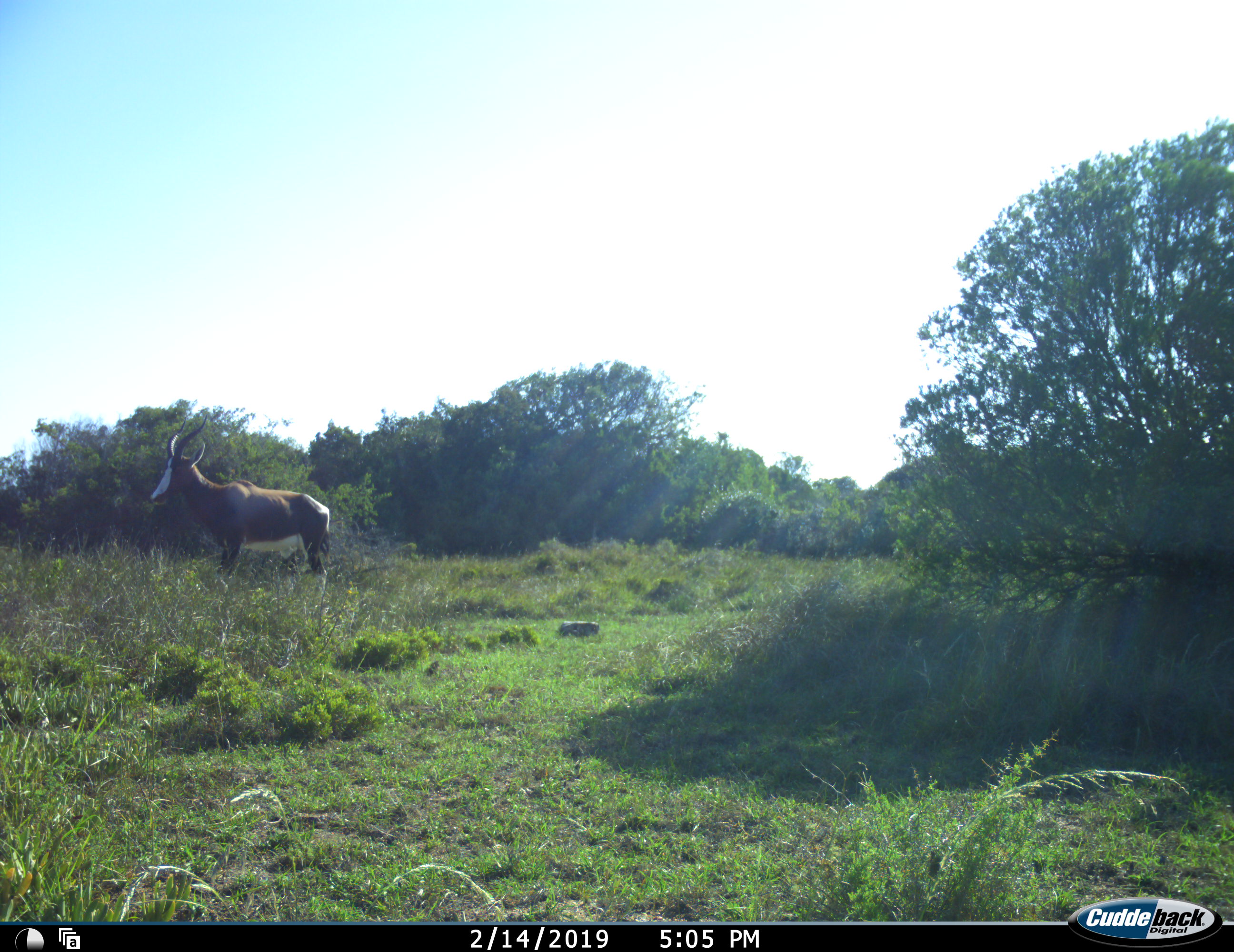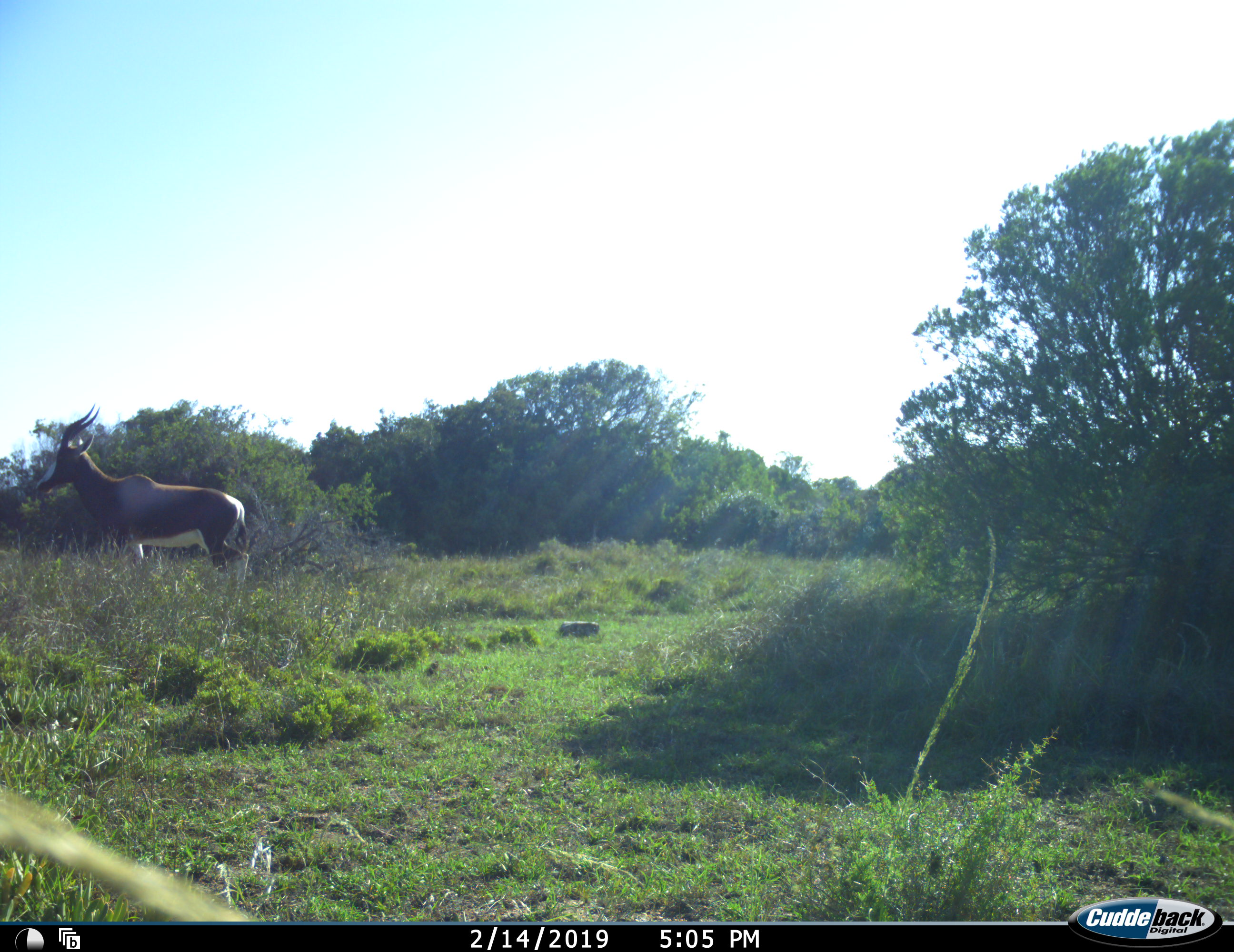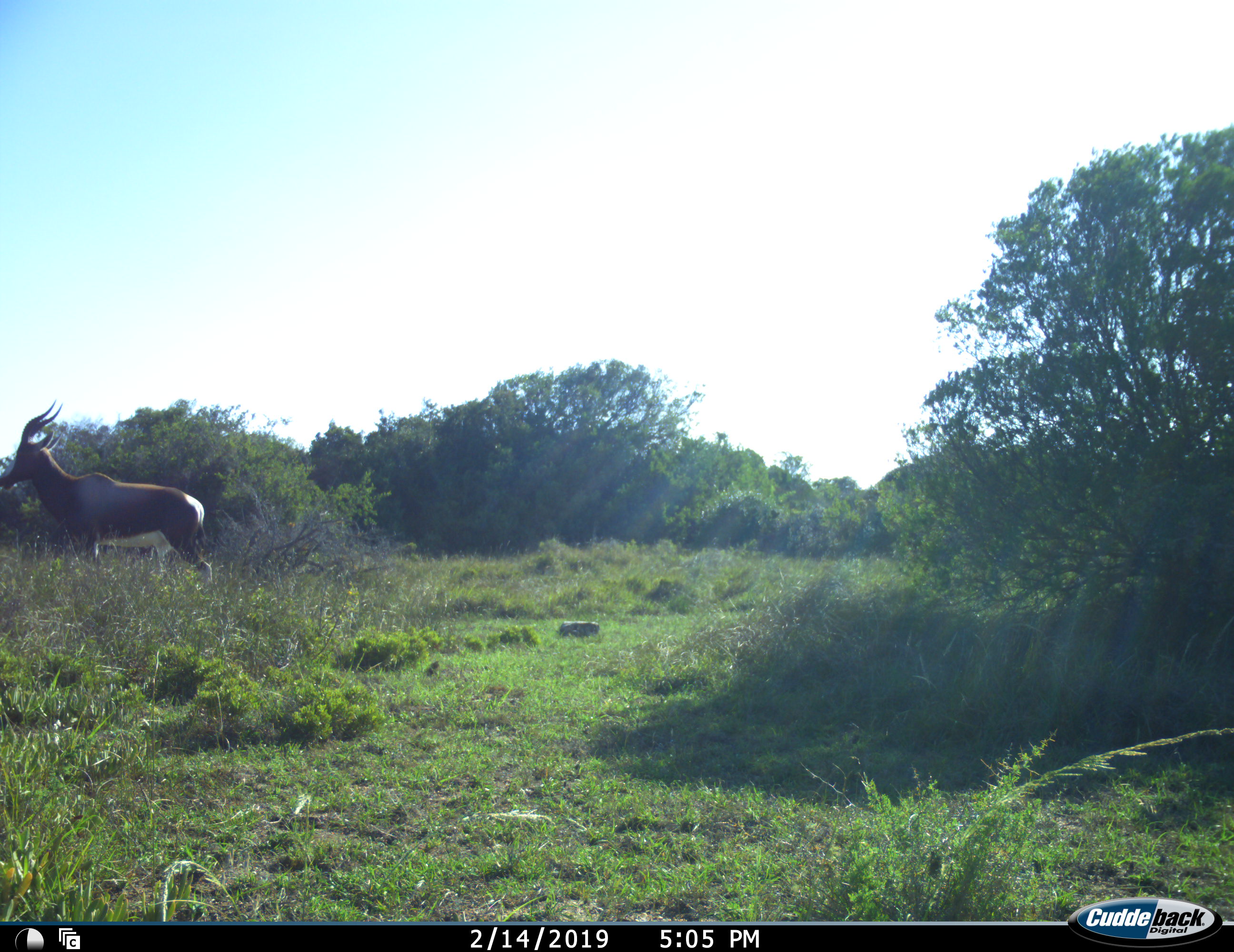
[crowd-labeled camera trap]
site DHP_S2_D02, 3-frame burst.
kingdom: Animalia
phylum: Chordata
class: Mammalia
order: Artiodactyla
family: Bovidae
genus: Damaliscus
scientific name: Damaliscus pygargus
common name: bontebok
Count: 1.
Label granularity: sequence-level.